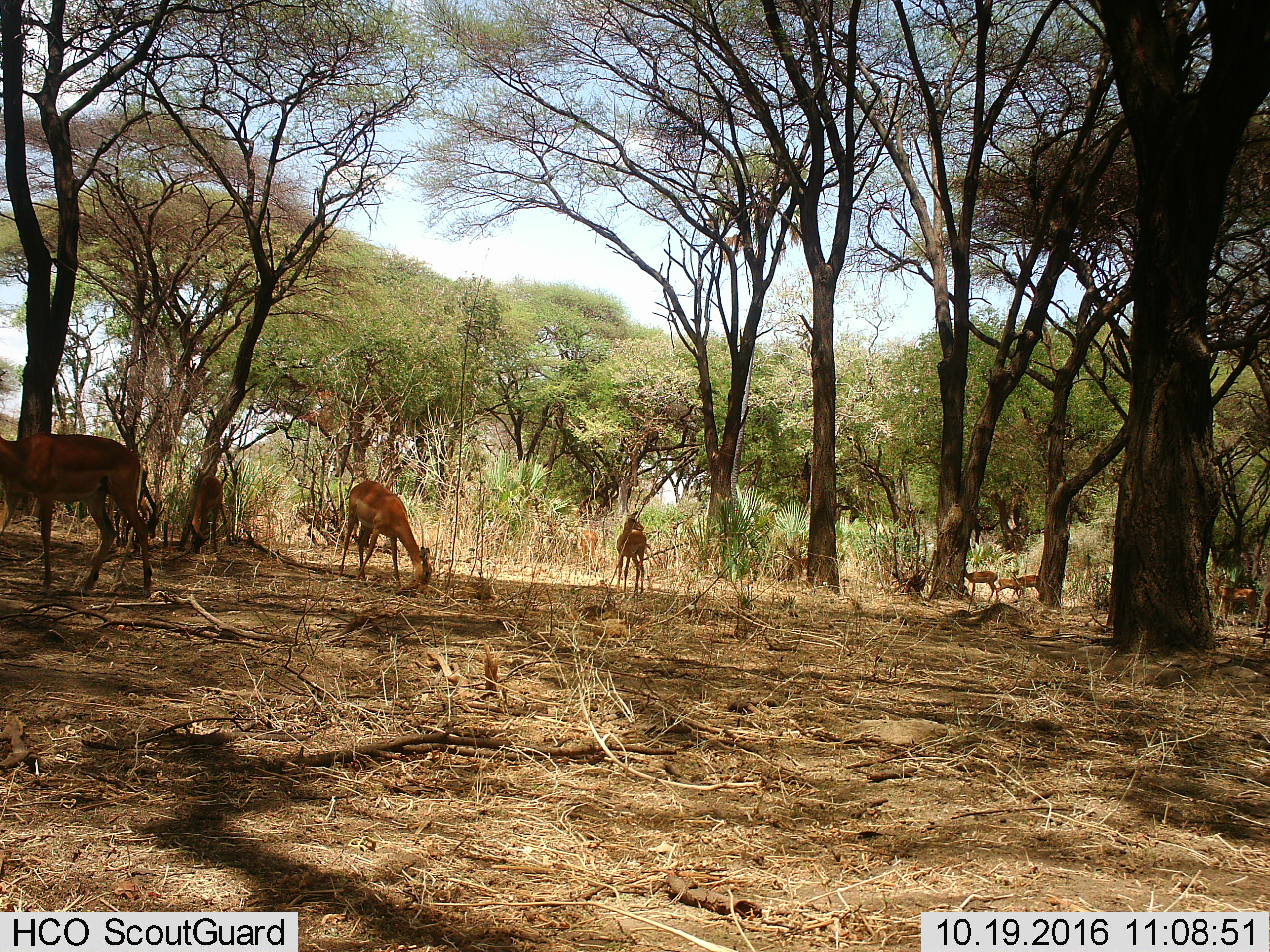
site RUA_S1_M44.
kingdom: Animalia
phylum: Chordata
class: Mammalia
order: Artiodactyla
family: Bovidae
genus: Aepyceros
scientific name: Aepyceros melampus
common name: impala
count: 11-50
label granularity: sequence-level